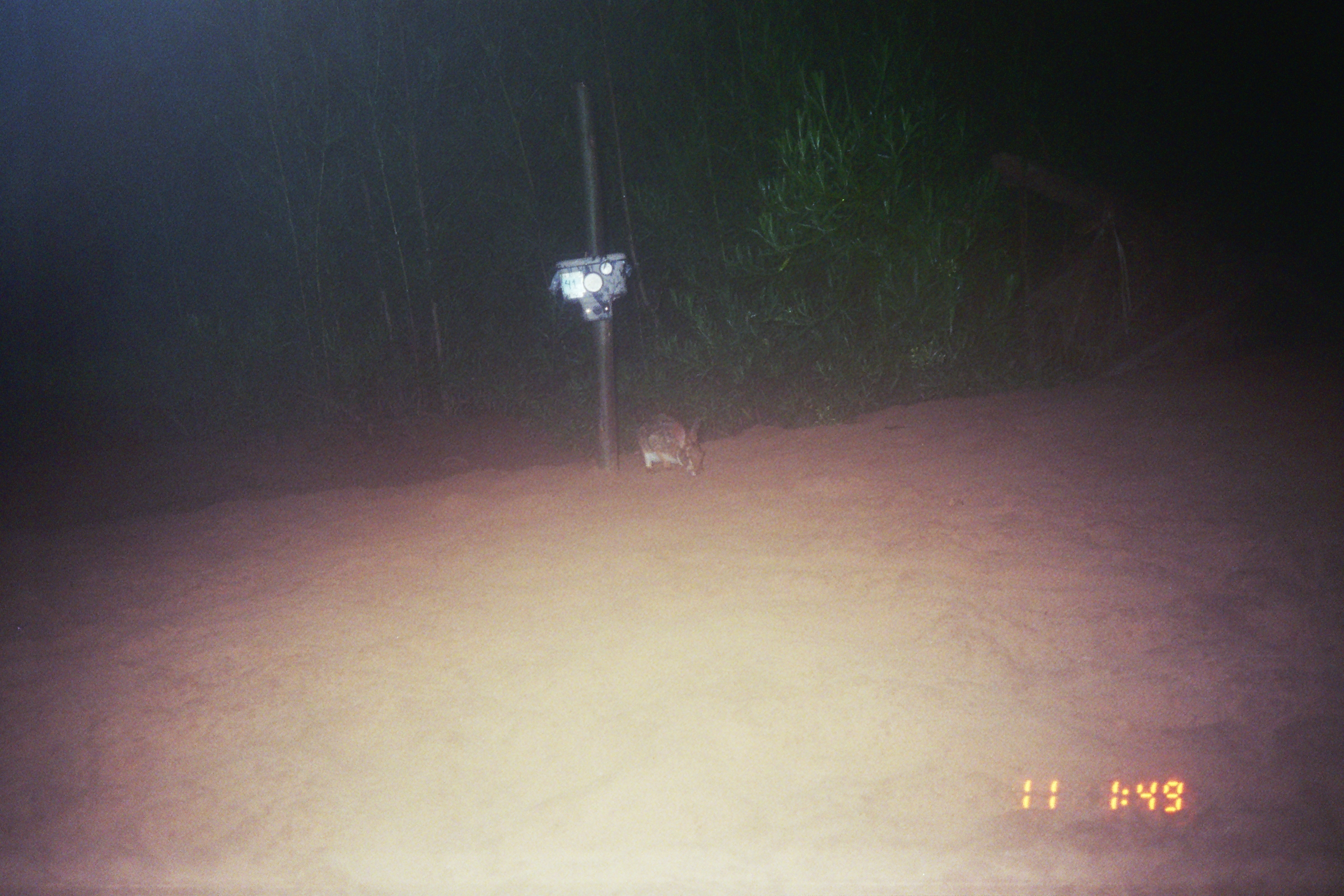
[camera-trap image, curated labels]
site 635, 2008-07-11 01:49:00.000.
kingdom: Animalia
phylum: Chordata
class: Mammalia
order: Lagomorpha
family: Leporidae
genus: Sylvilagus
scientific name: Sylvilagus brasiliensis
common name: tapeti